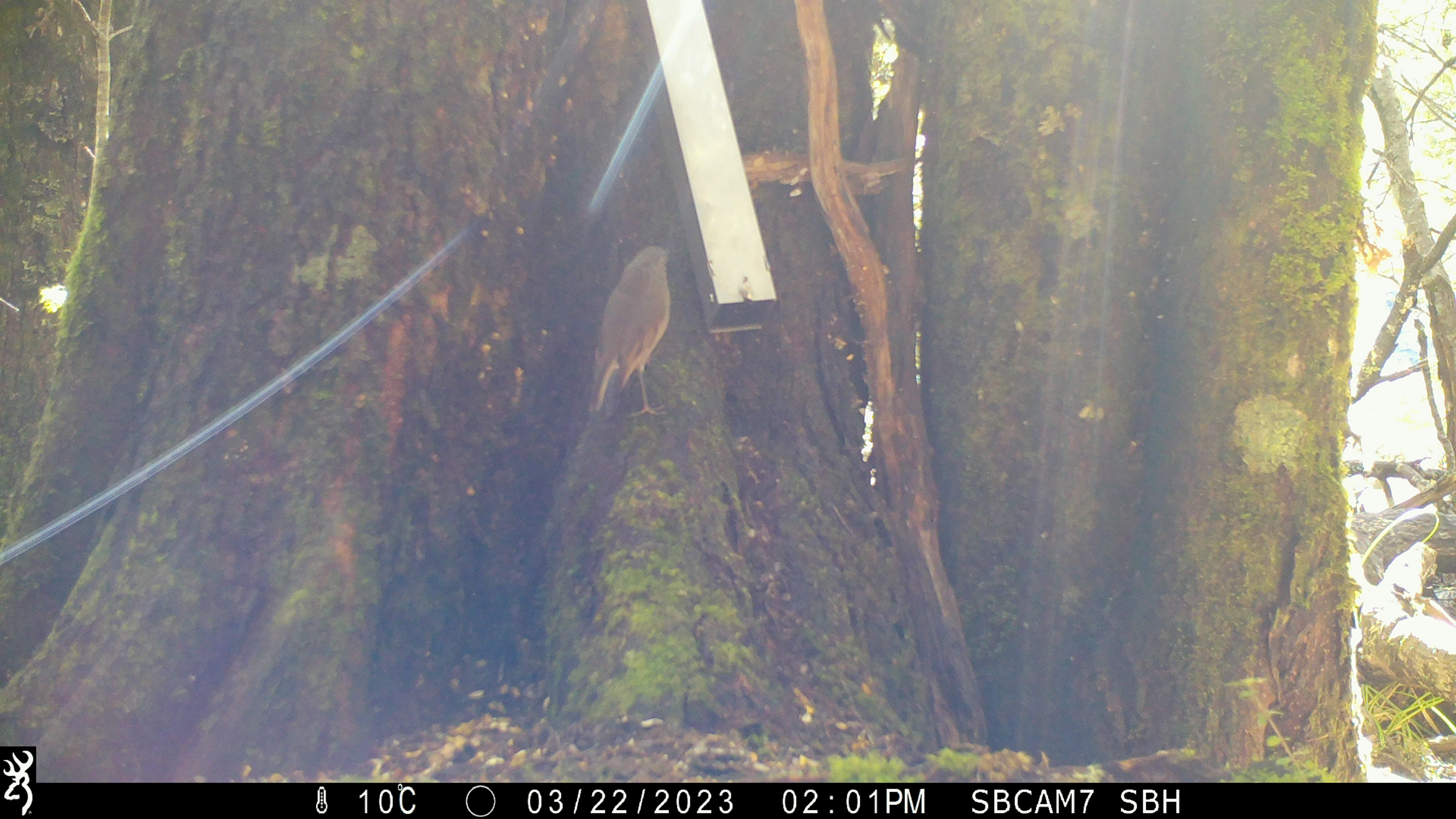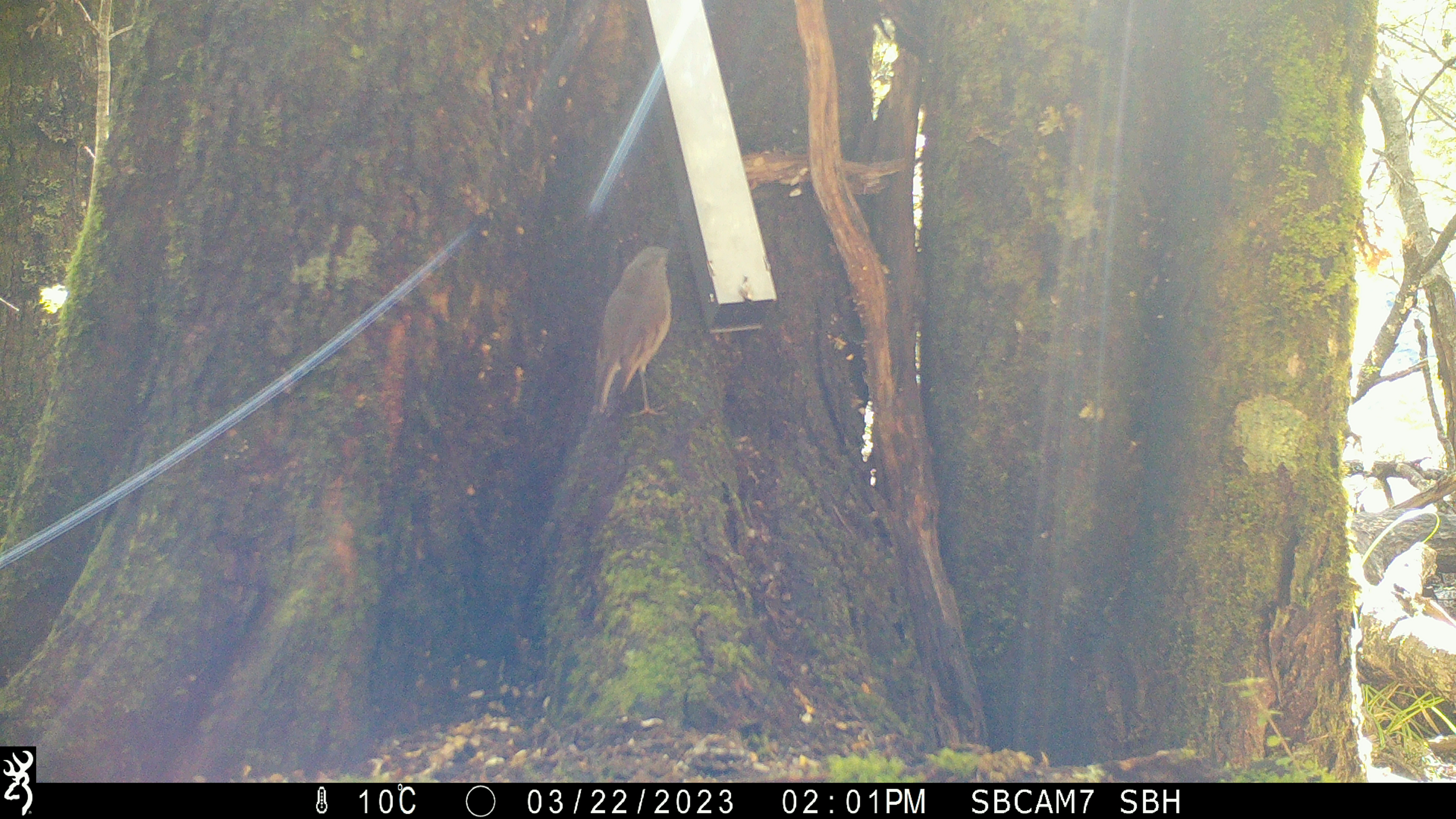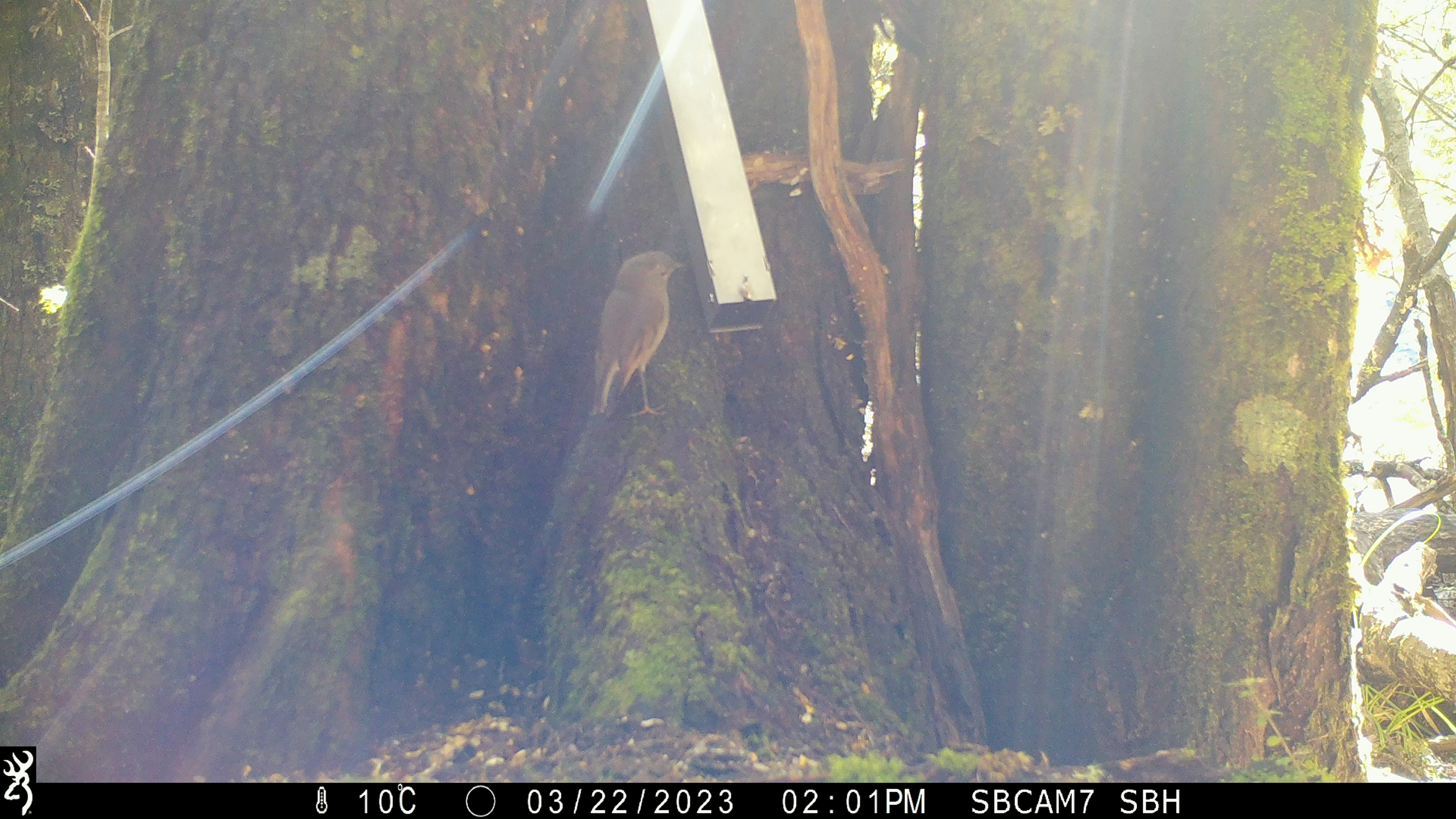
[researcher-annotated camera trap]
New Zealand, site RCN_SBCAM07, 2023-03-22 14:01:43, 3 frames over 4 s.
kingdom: Animalia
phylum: Chordata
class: Aves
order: Passeriformes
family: Petroicidae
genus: Petroica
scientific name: Petroica australis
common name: new zealand robin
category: robin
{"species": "robin (new zealand robin) (Petroica australis)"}